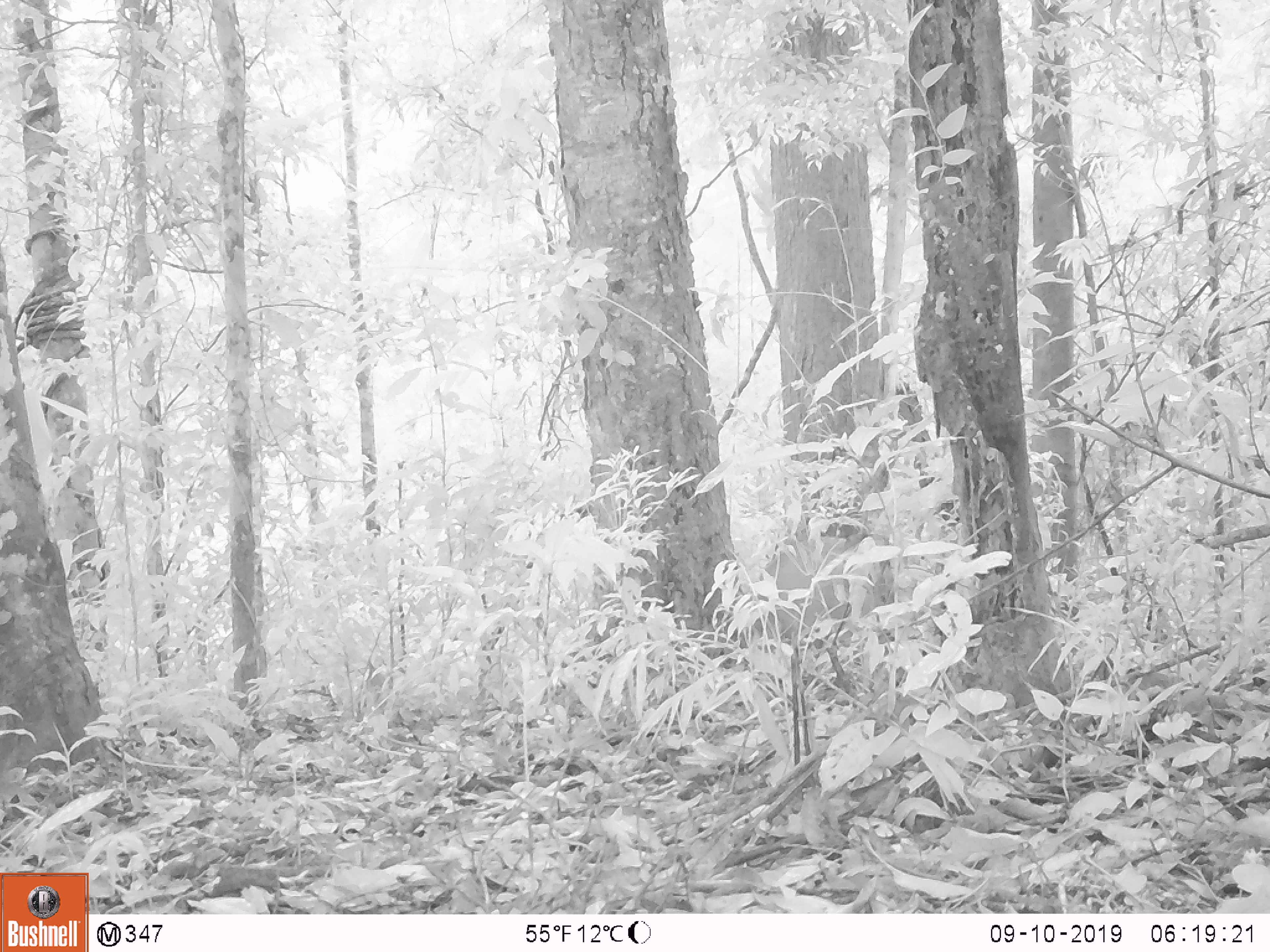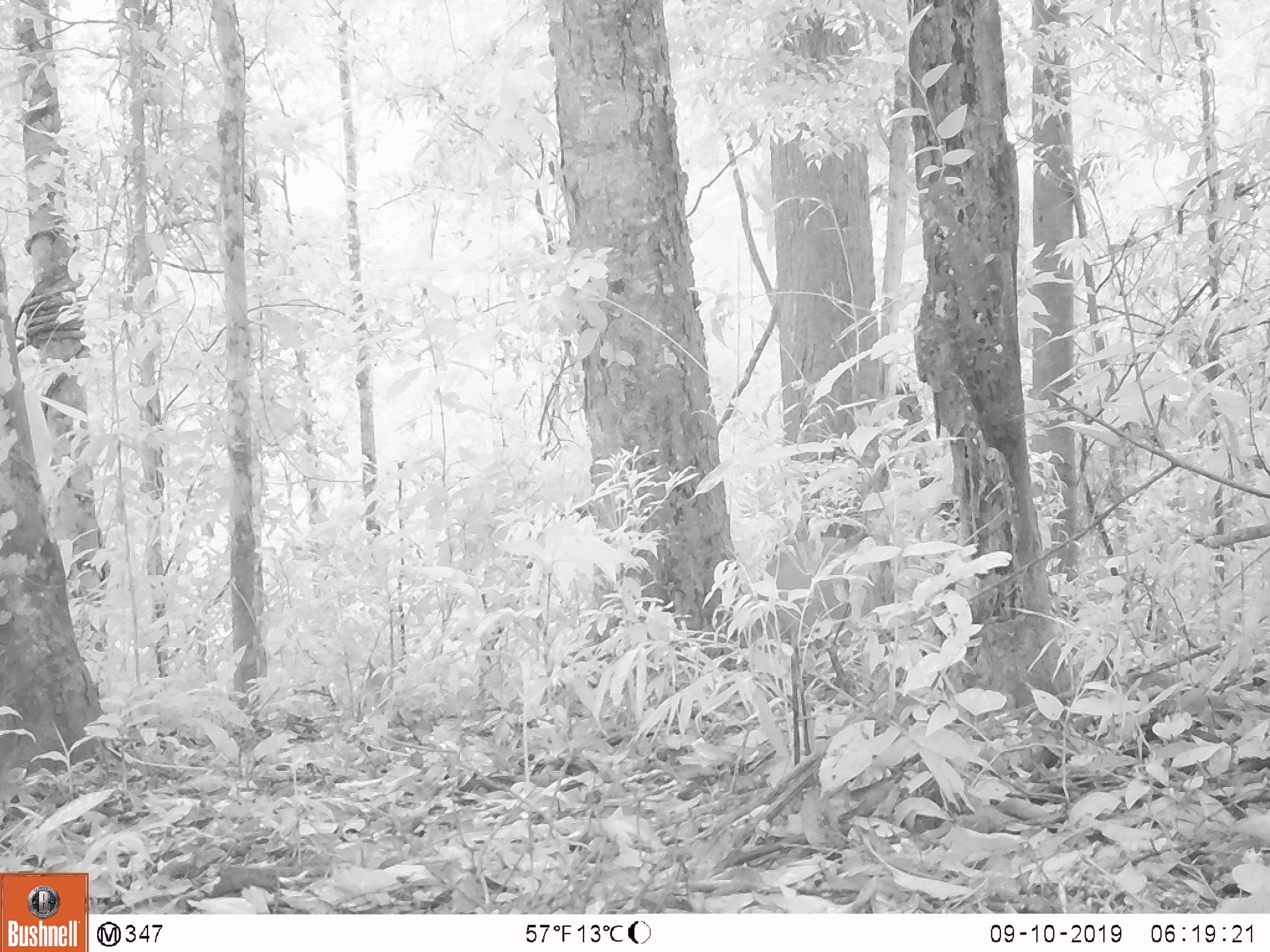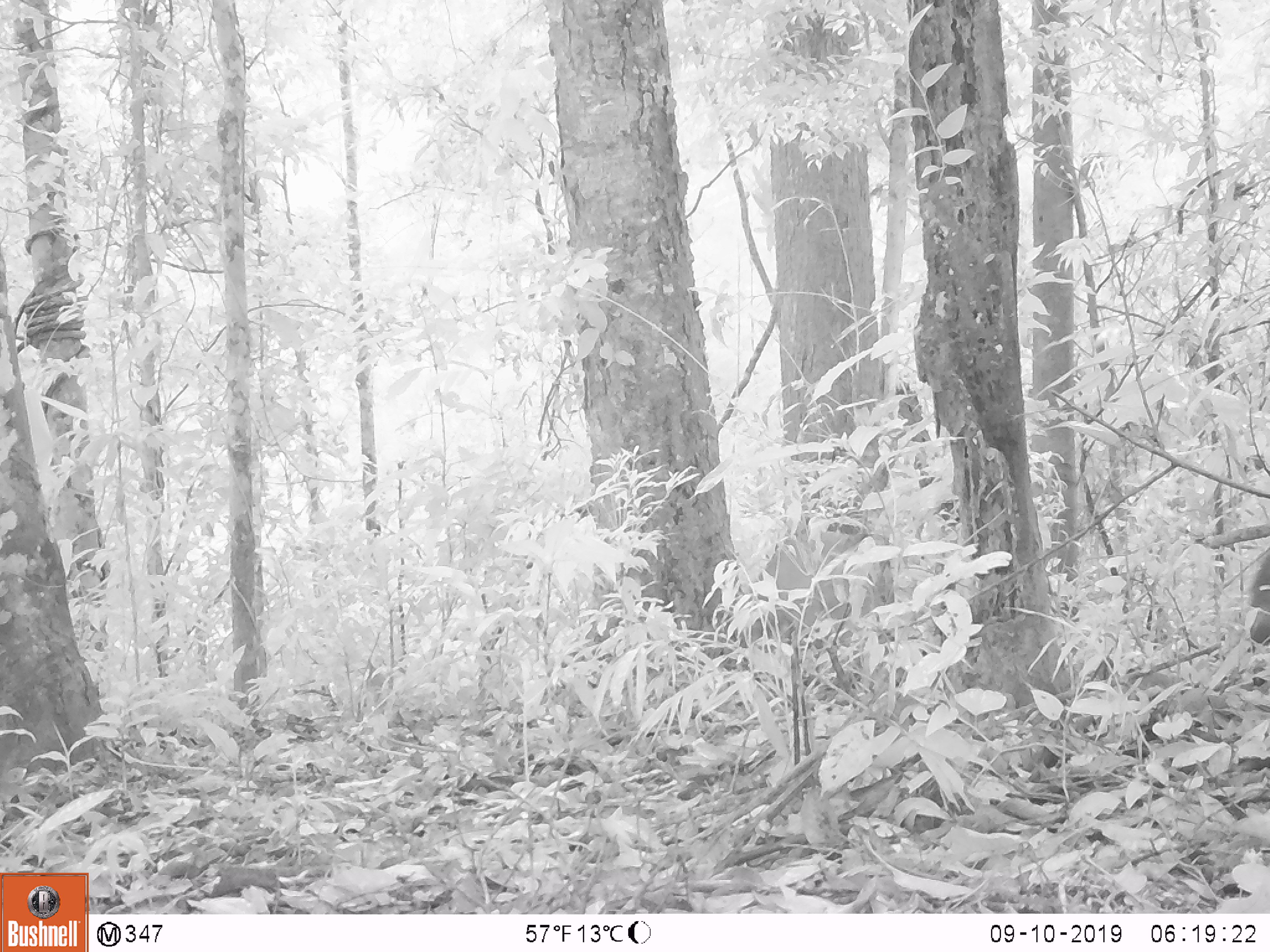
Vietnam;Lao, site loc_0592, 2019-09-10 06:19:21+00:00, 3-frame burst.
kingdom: Animalia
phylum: Chordata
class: Mammalia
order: Artiodactyla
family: Suidae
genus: Sus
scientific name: Sus scrofa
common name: eurasian wild pig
Eurasian wild pig (Sus scrofa). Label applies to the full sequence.